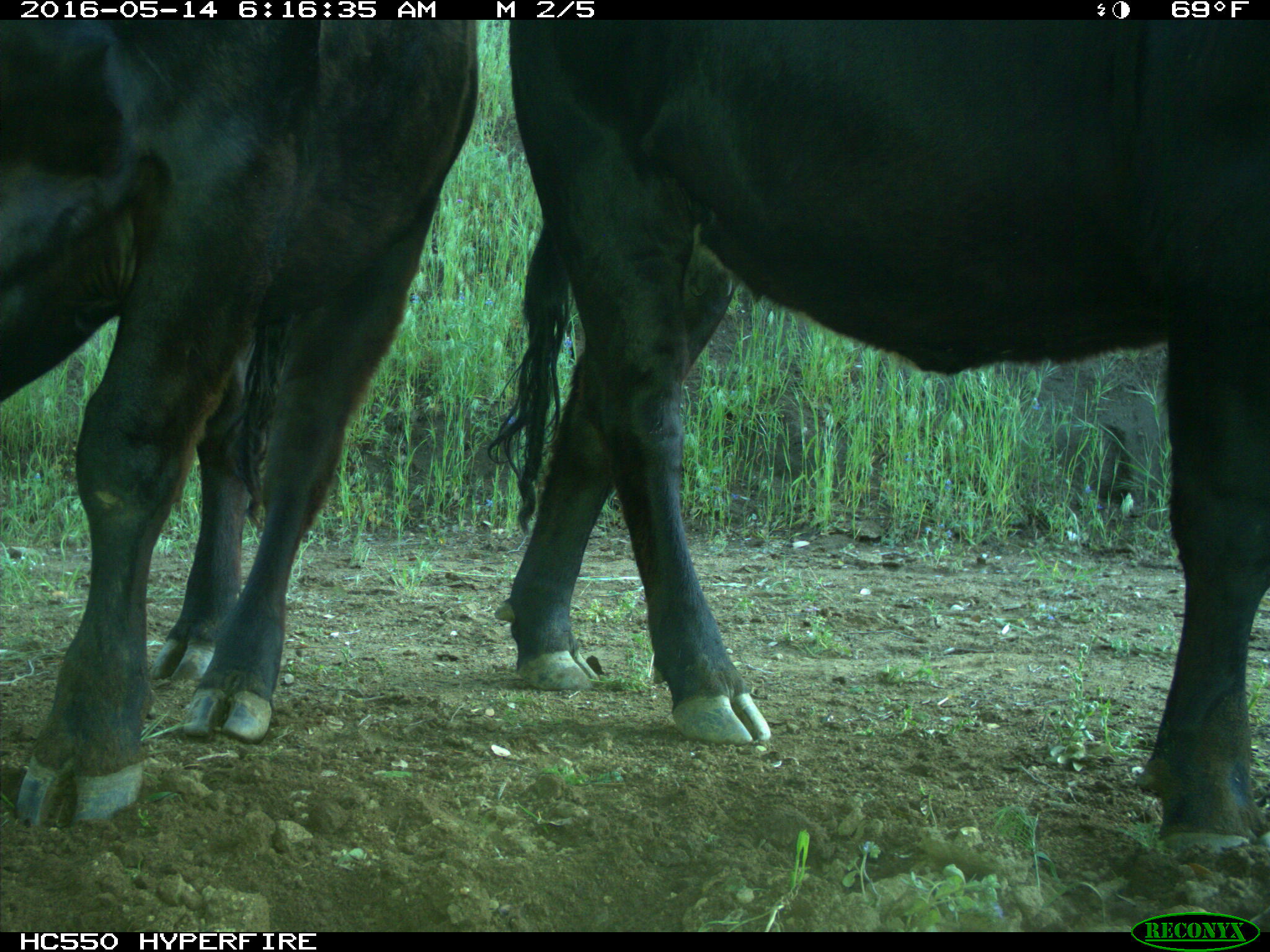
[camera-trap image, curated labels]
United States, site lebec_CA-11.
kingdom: Animalia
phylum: Chordata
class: Mammalia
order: Artiodactyla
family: Bovidae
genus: Bos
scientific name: Bos taurus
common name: domestic cow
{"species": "Bos taurus (domestic cow)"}